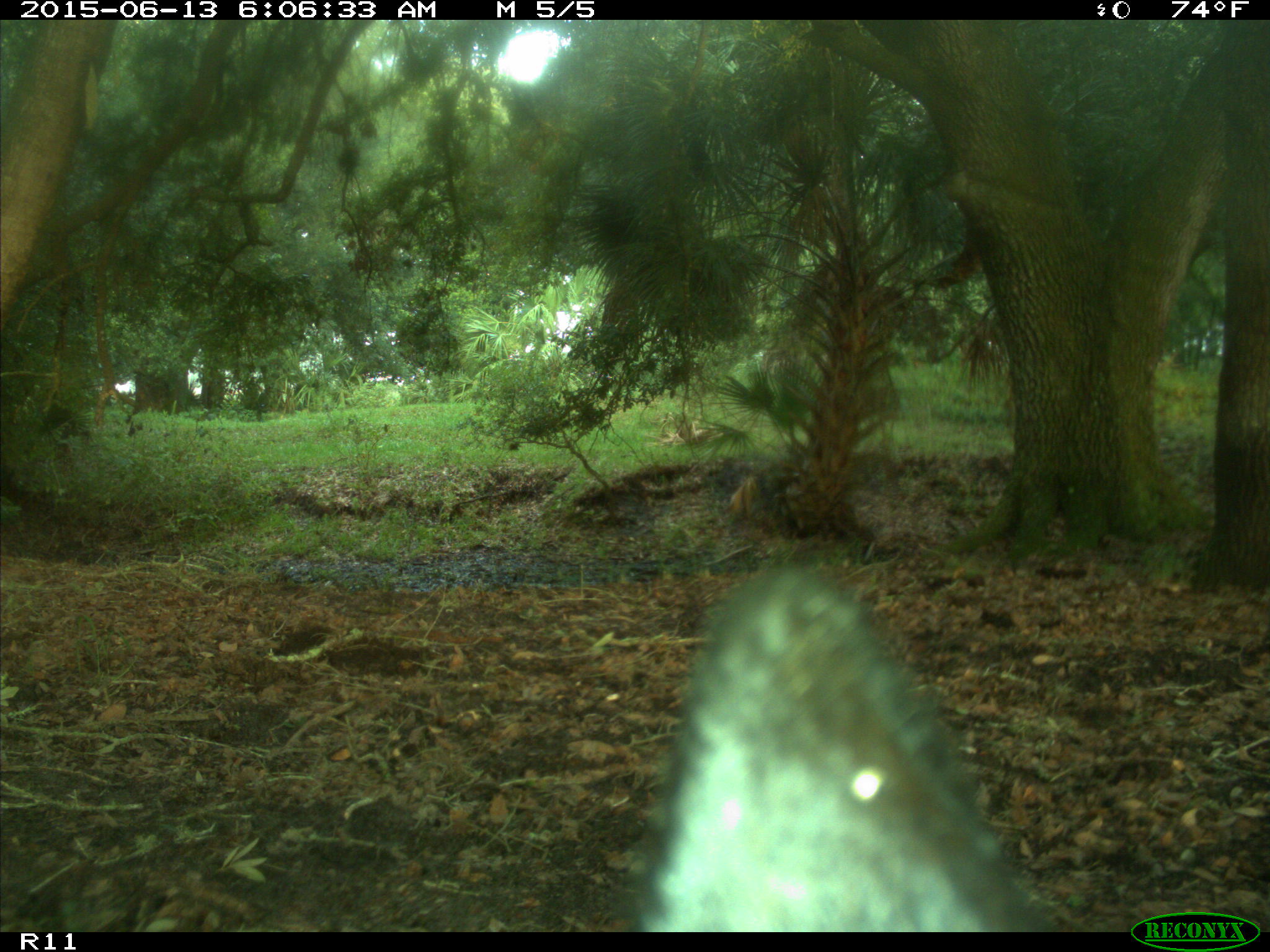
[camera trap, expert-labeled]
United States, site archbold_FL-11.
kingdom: Animalia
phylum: Chordata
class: Mammalia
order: Artiodactyla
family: Bovidae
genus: Bos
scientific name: Bos taurus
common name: domestic cow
Bos taurus (domestic cow).